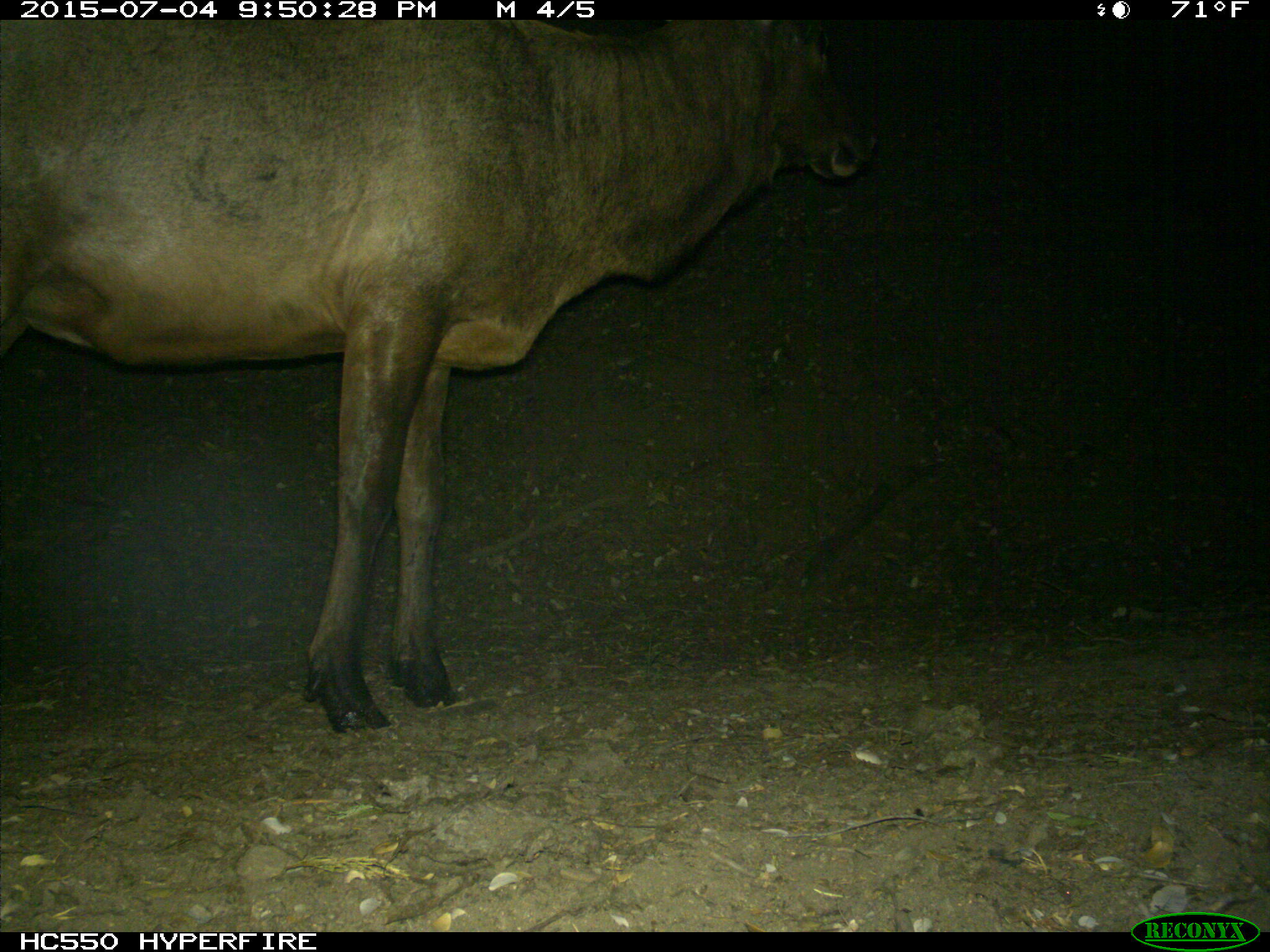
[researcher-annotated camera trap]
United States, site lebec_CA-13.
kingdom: Animalia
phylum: Chordata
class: Mammalia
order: Artiodactyla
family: Cervidae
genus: Cervus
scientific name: Cervus canadensis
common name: elk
Cervus canadensis (elk).